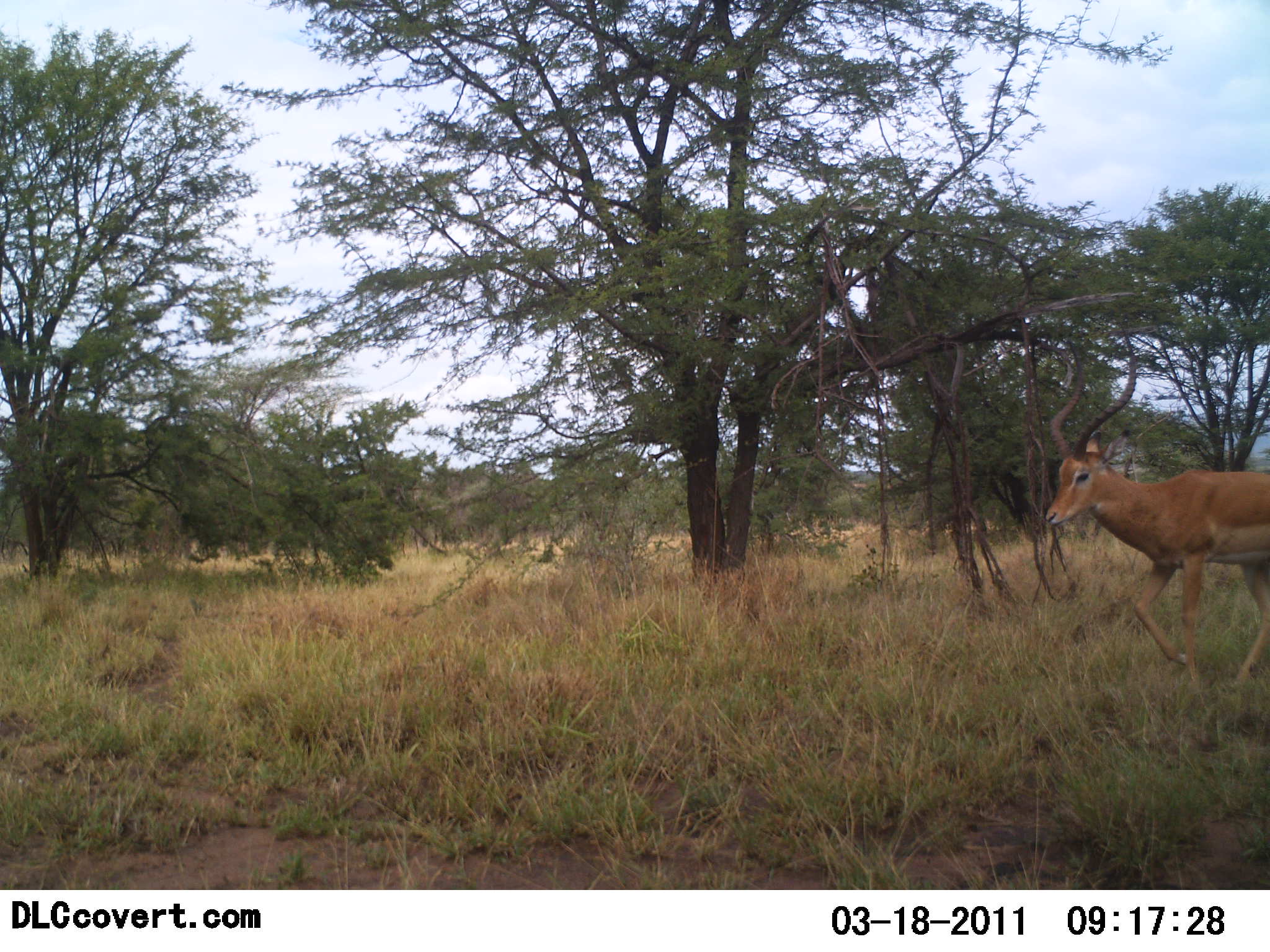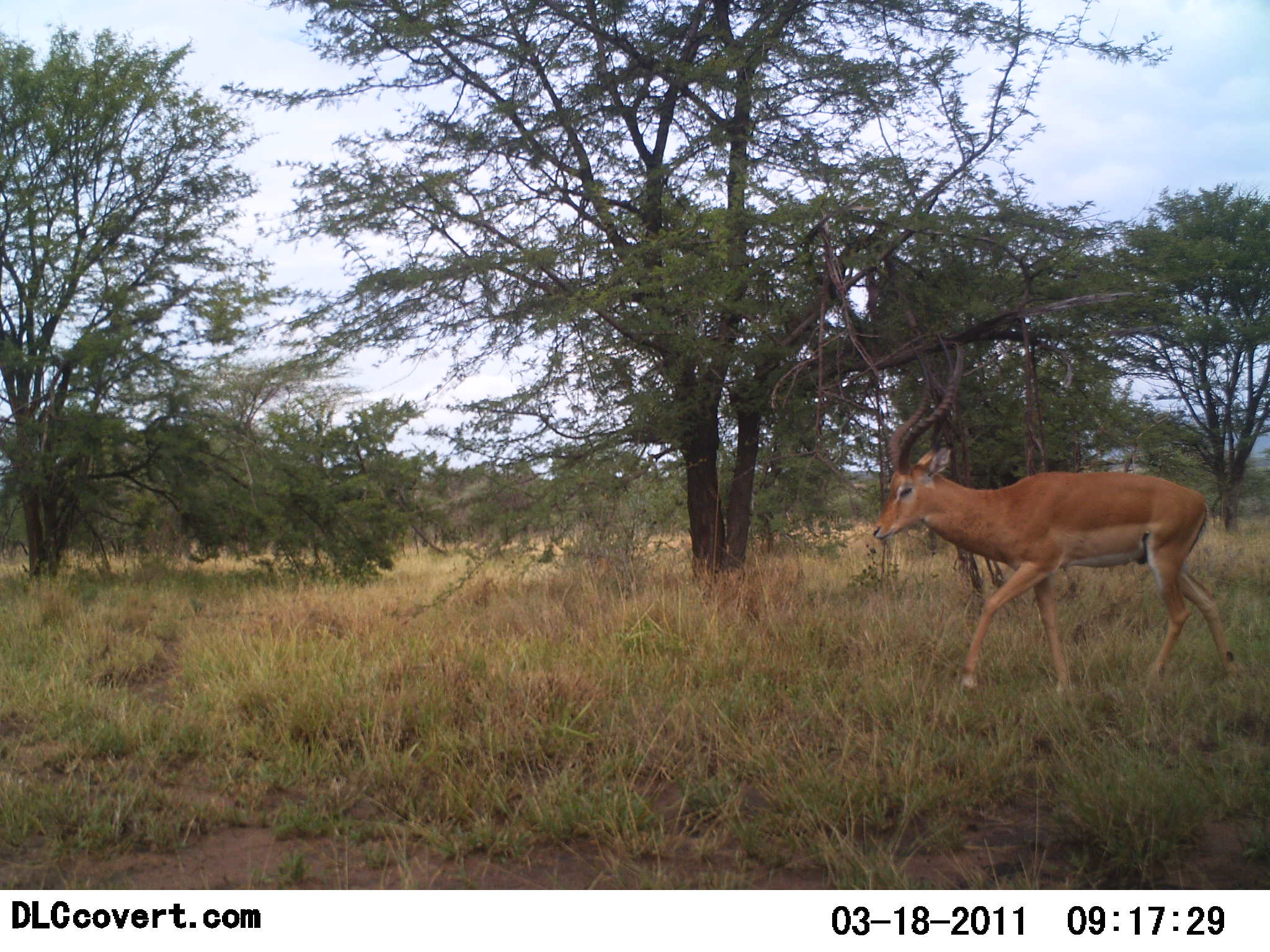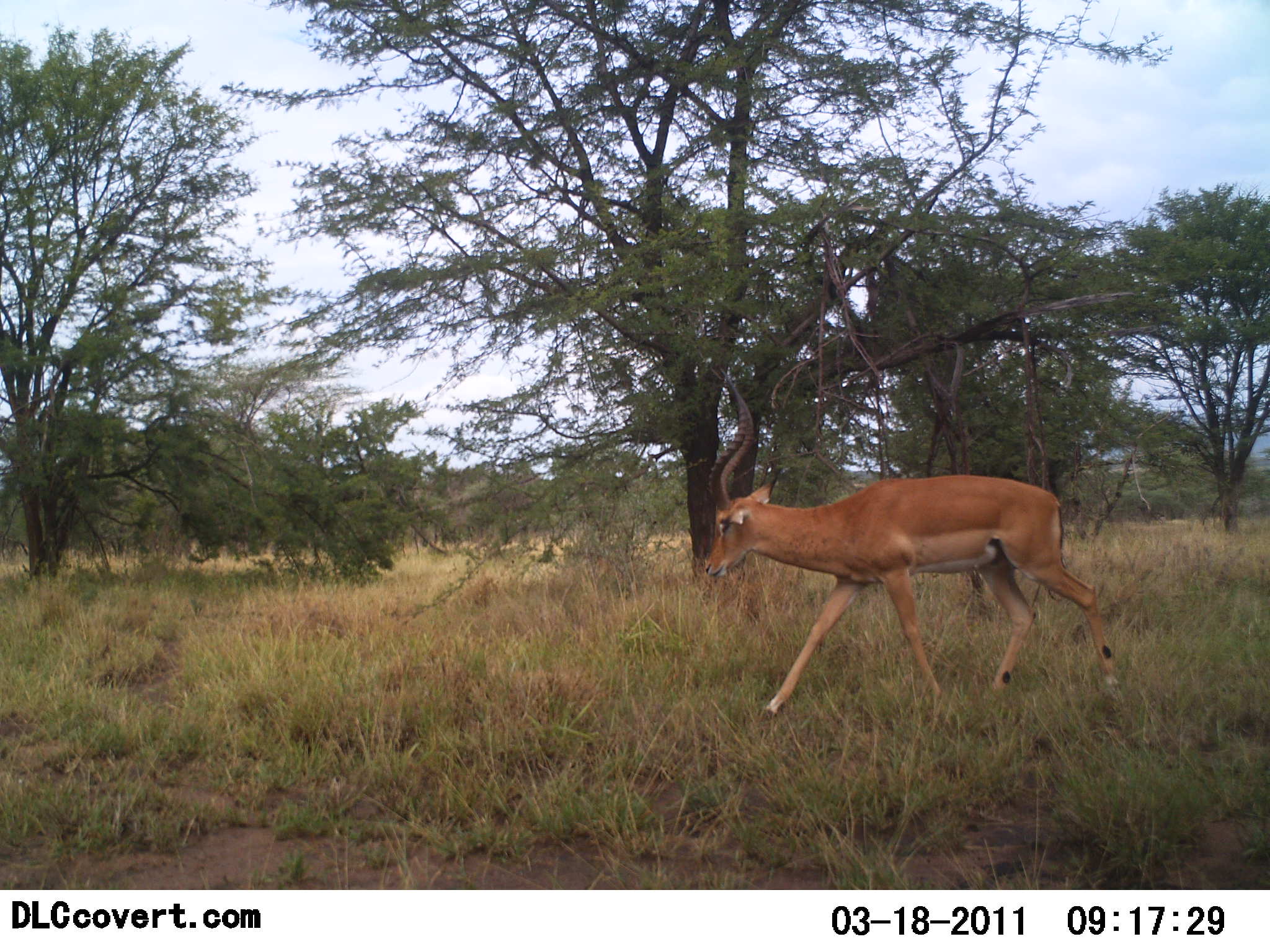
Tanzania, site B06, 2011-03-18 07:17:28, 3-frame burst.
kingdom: Animalia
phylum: Chordata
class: Mammalia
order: Artiodactyla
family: Bovidae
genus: Aepyceros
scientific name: Aepyceros melampus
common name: impala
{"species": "impala (Aepyceros melampus)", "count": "1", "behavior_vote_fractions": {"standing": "0%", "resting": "0%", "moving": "100%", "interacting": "0%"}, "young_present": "0%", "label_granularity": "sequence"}